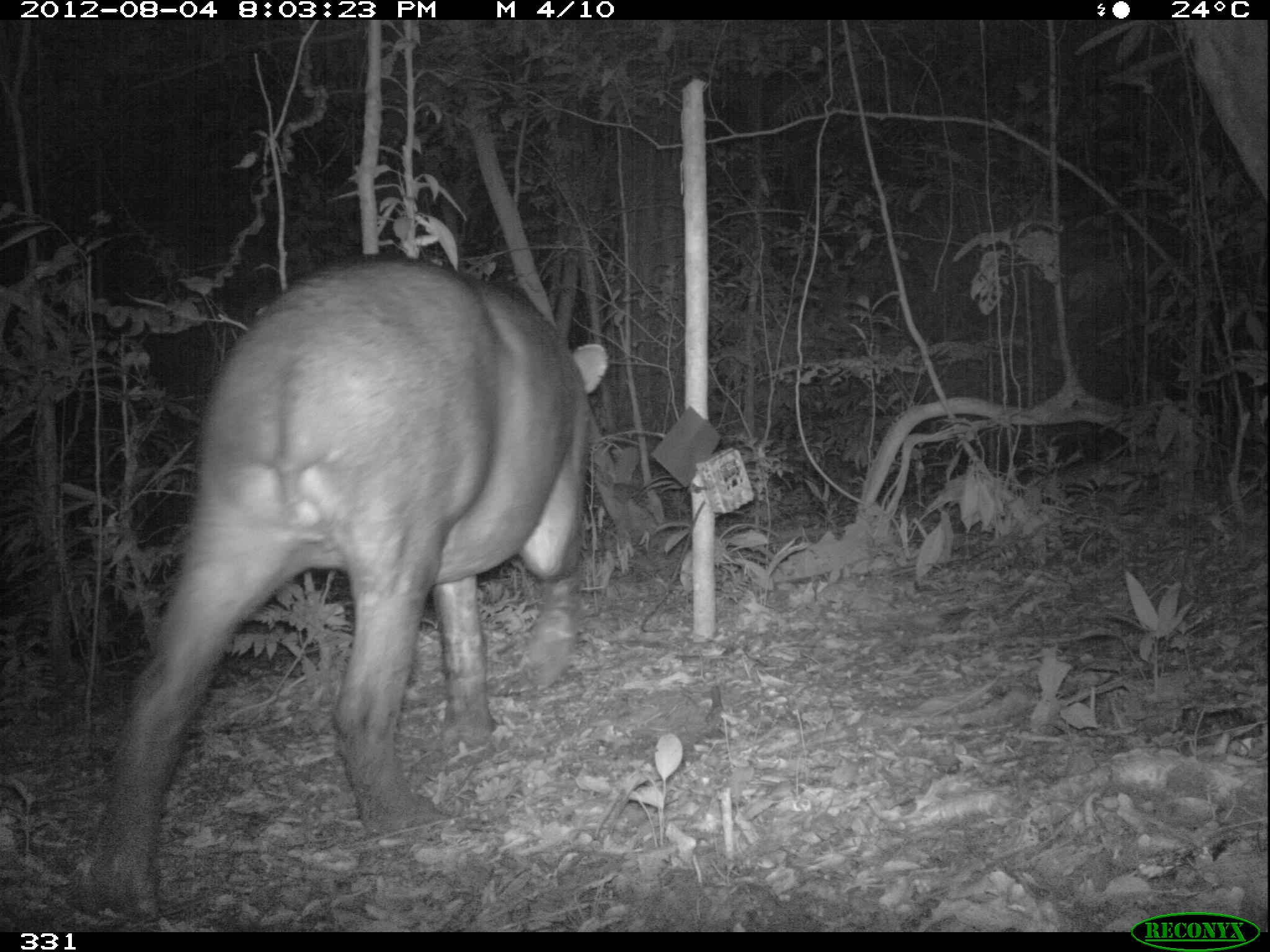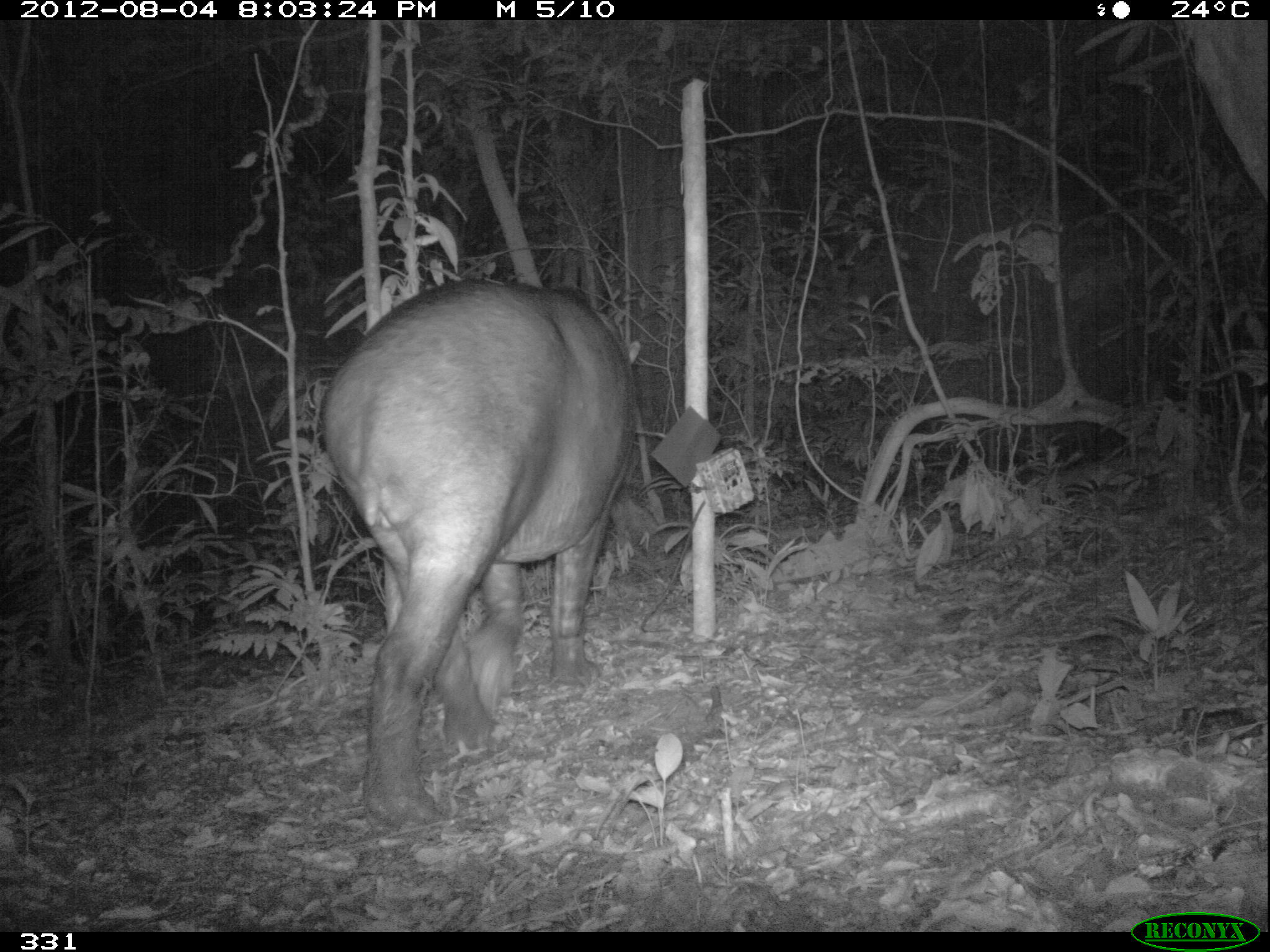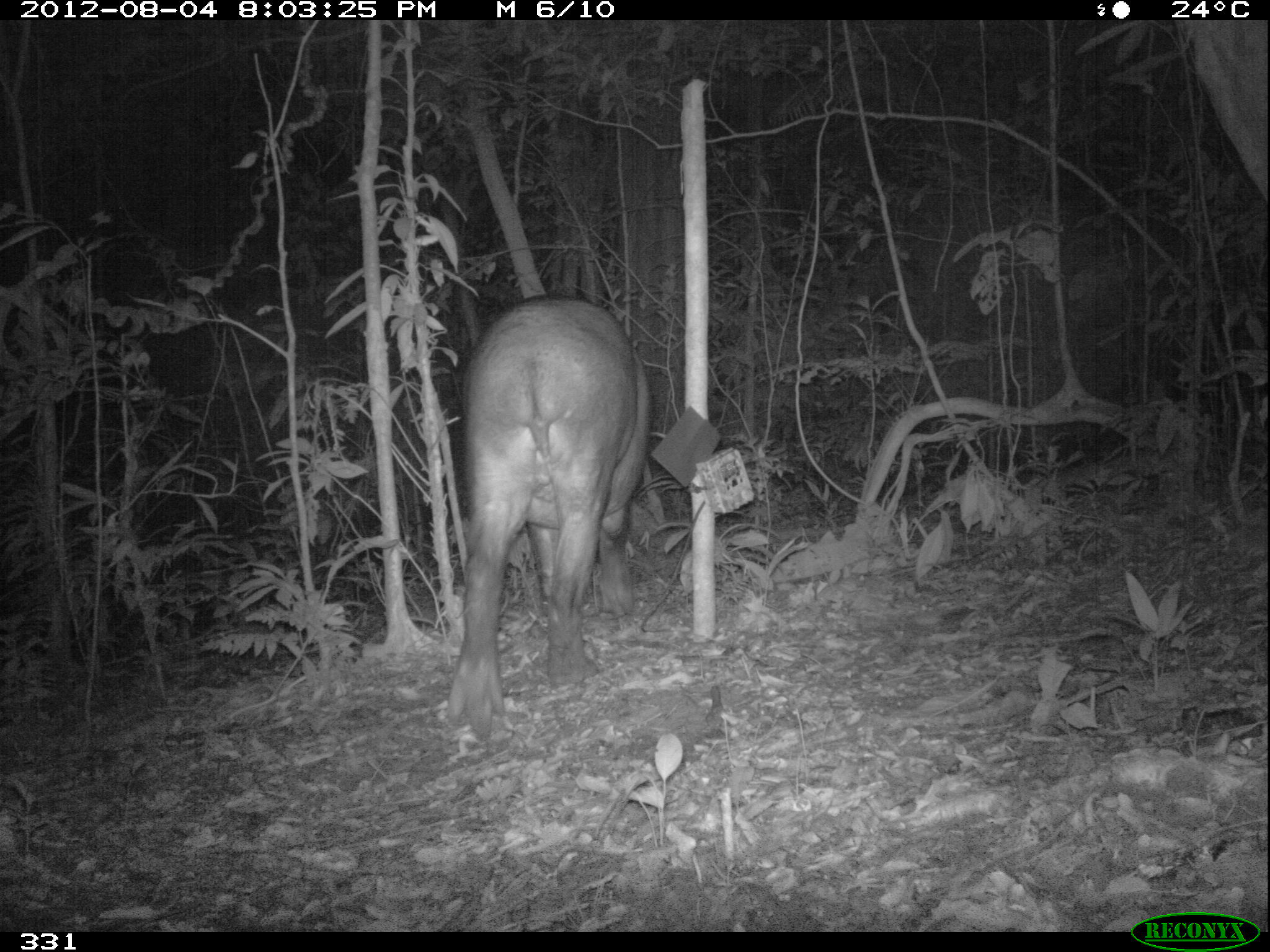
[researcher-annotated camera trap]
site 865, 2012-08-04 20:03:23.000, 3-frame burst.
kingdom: Animalia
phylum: Chordata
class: Mammalia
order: Perissodactyla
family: Tapiridae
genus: Tapirus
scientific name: Tapirus terrestris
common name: south american tapir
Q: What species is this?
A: Tapirus terrestris (south american tapir).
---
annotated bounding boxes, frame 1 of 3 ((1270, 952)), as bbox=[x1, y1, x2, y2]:
tapirus terrestris: bbox=[73, 254, 610, 918]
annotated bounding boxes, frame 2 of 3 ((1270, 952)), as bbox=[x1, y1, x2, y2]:
tapirus terrestris: bbox=[314, 276, 641, 831]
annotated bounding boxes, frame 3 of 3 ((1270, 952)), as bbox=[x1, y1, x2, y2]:
tapirus terrestris: bbox=[442, 293, 654, 743]